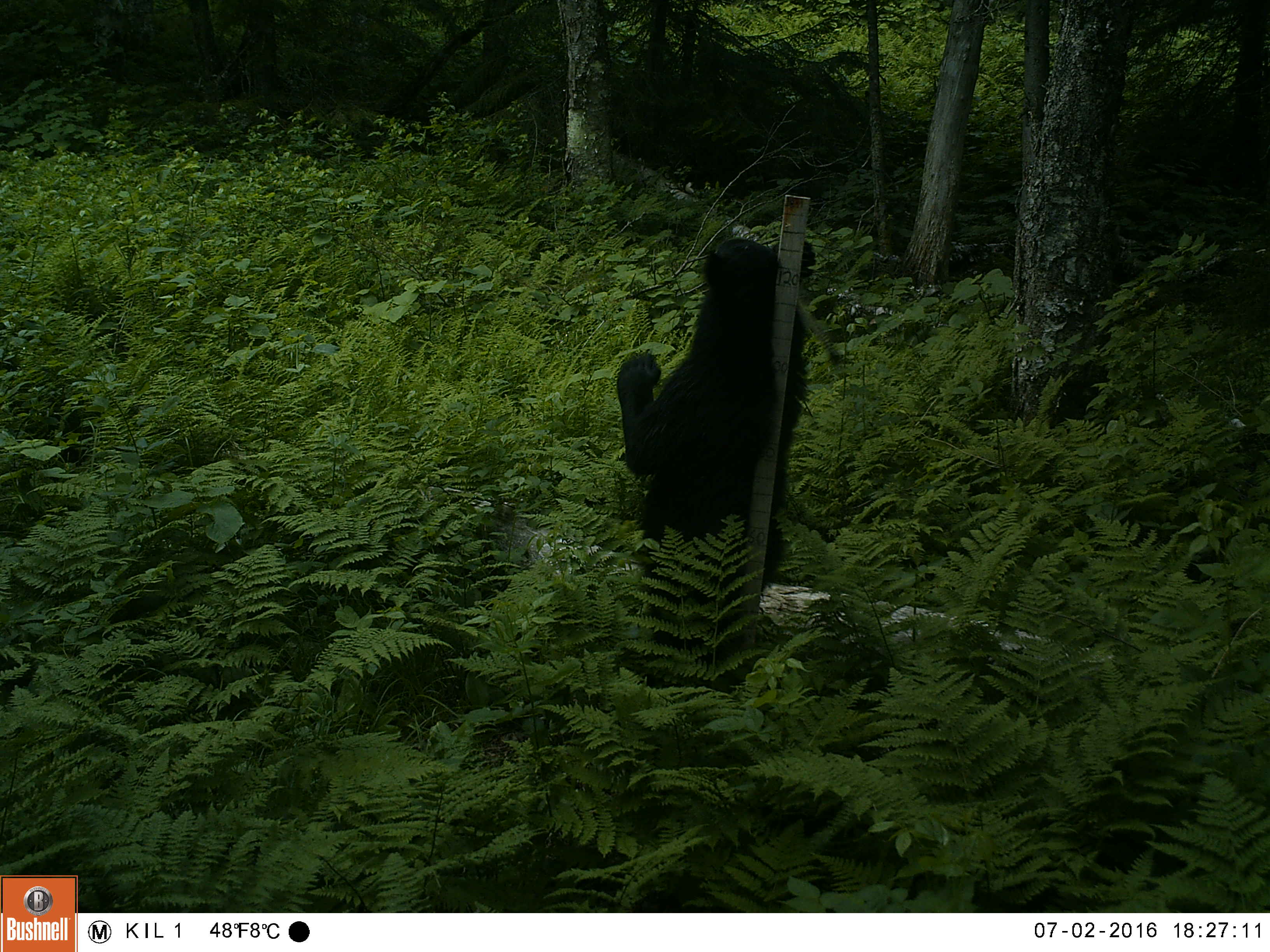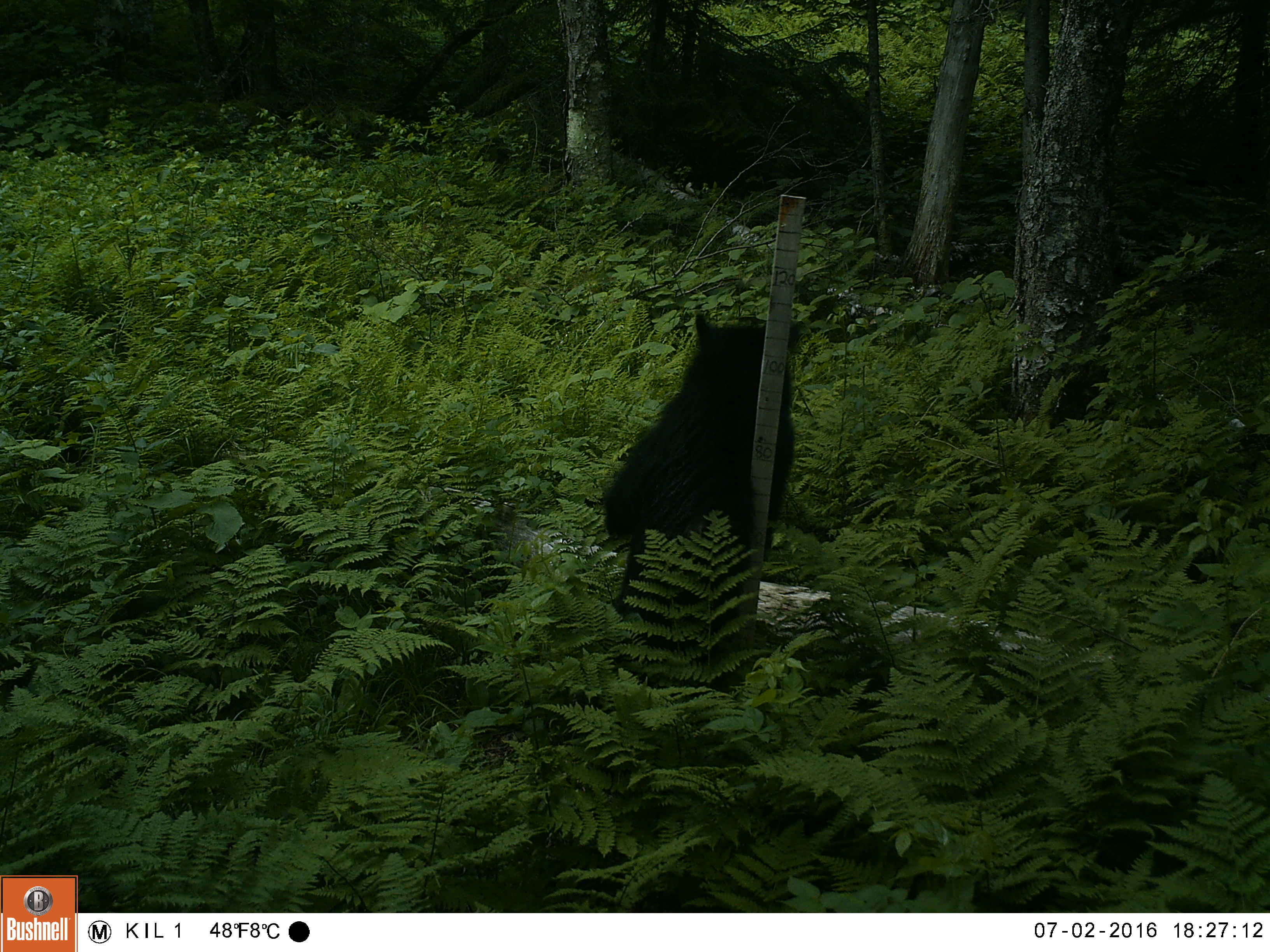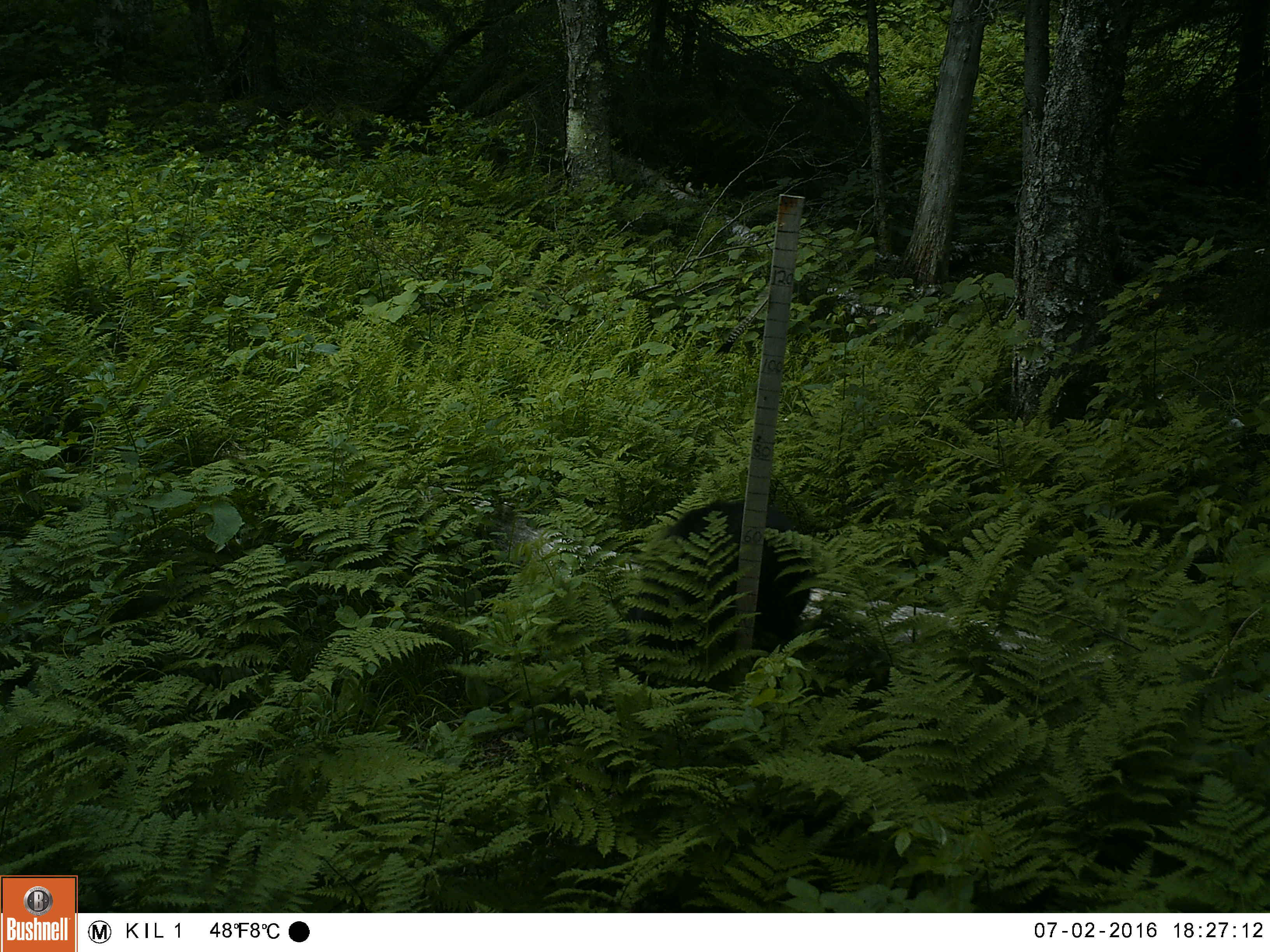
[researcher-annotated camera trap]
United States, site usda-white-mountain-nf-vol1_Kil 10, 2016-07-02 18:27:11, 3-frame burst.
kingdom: Animalia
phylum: Chordata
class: Mammalia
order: Carnivora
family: Ursidae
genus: Ursus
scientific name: Ursus americanus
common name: black bear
Black bear (Ursus americanus).